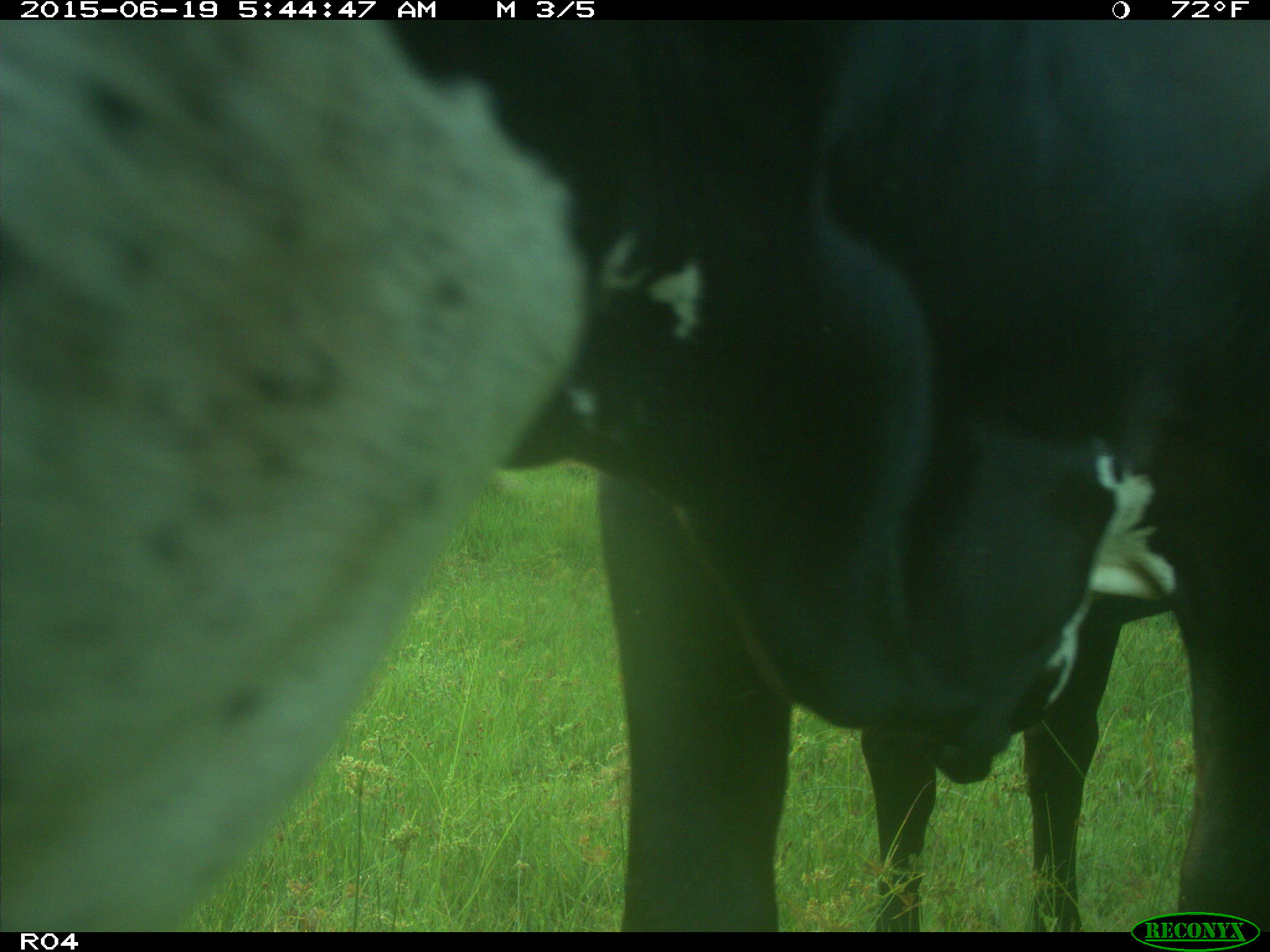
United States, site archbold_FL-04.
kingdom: Animalia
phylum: Chordata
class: Mammalia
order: Artiodactyla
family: Bovidae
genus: Bos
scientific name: Bos taurus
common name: domestic cow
Bos taurus (domestic cow).